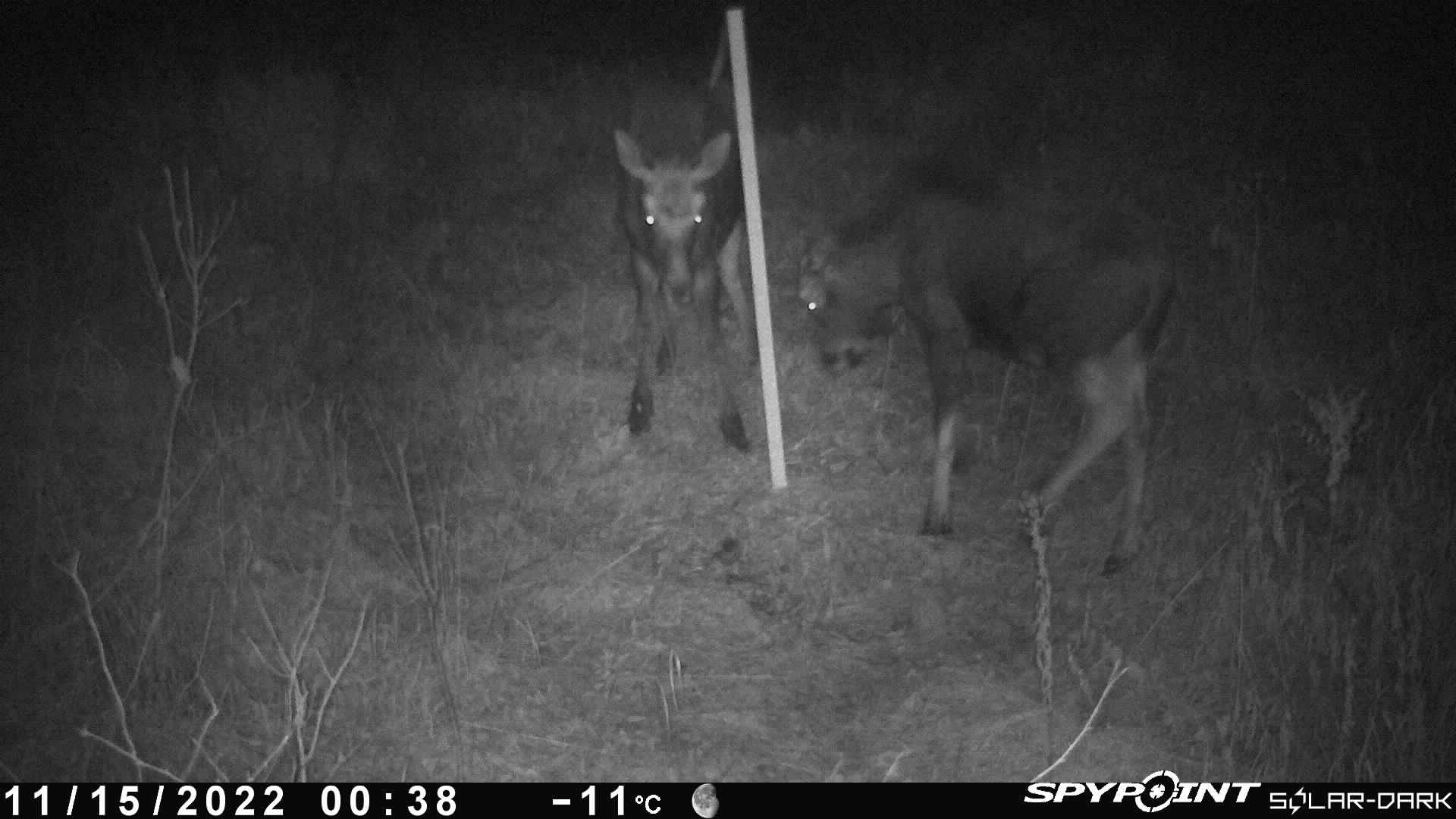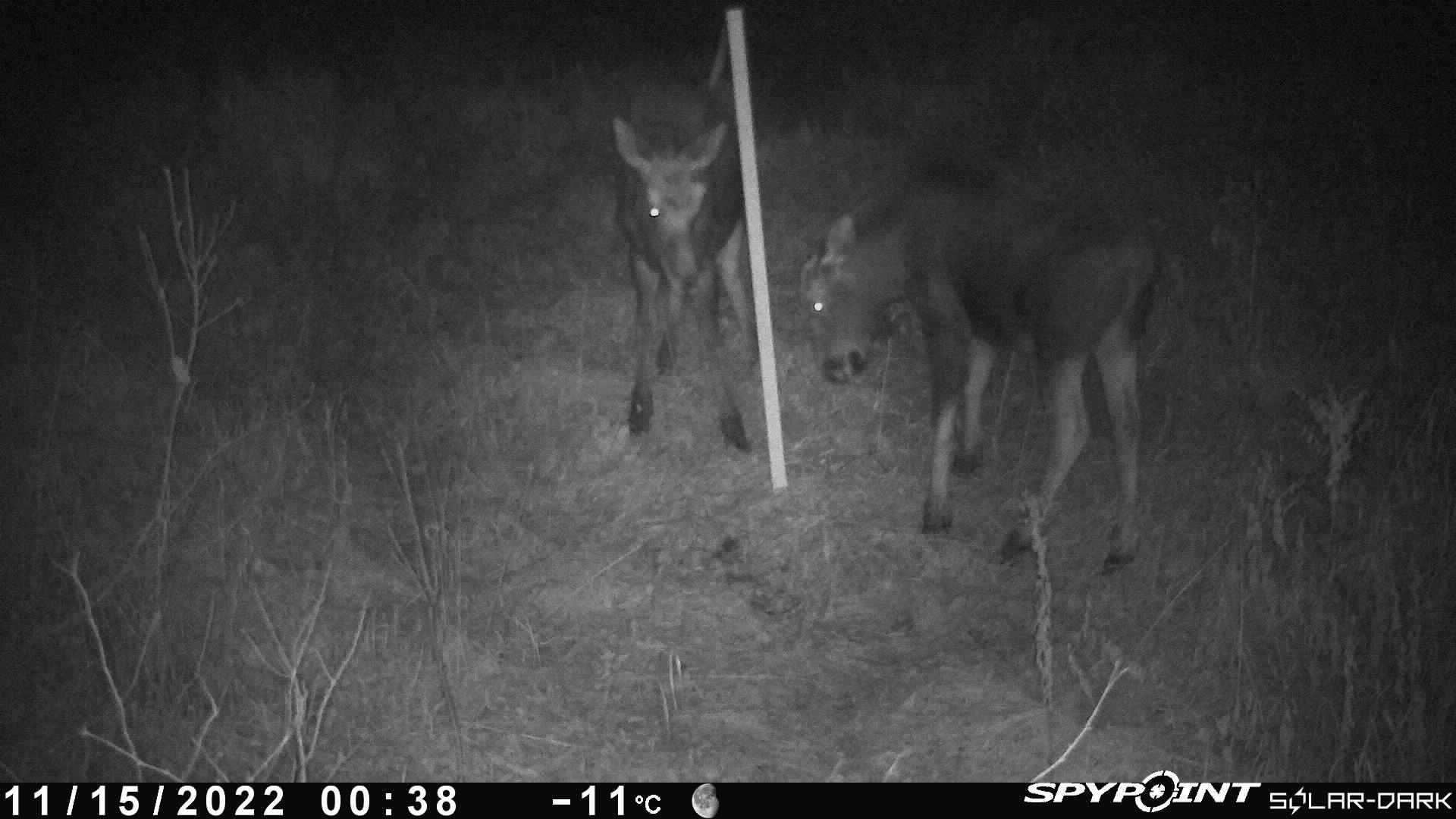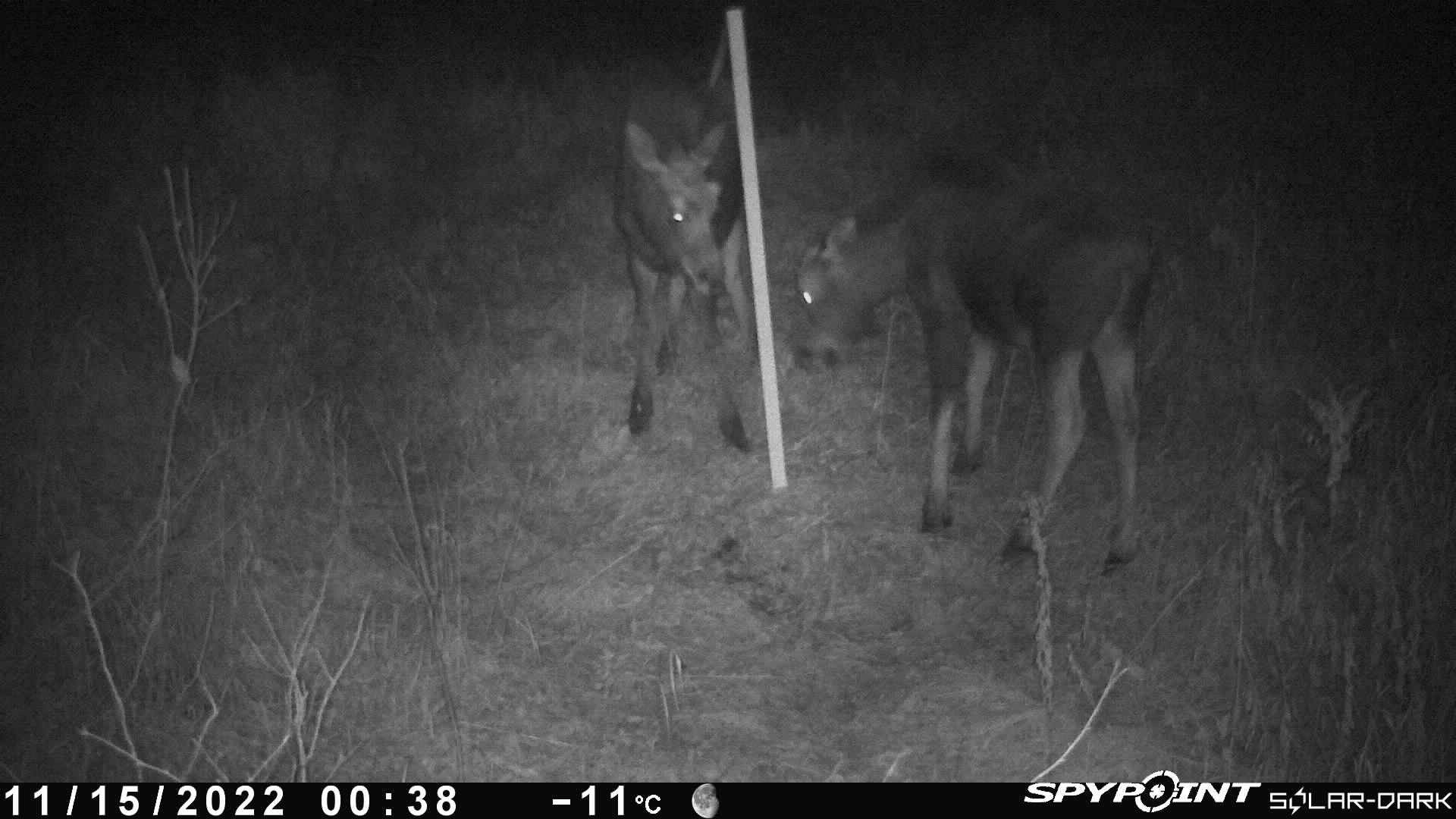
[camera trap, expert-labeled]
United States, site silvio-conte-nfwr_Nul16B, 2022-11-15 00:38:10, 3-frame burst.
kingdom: Animalia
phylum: Chordata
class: Mammalia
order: Artiodactyla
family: Cervidae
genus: Alces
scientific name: Alces alces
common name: moose